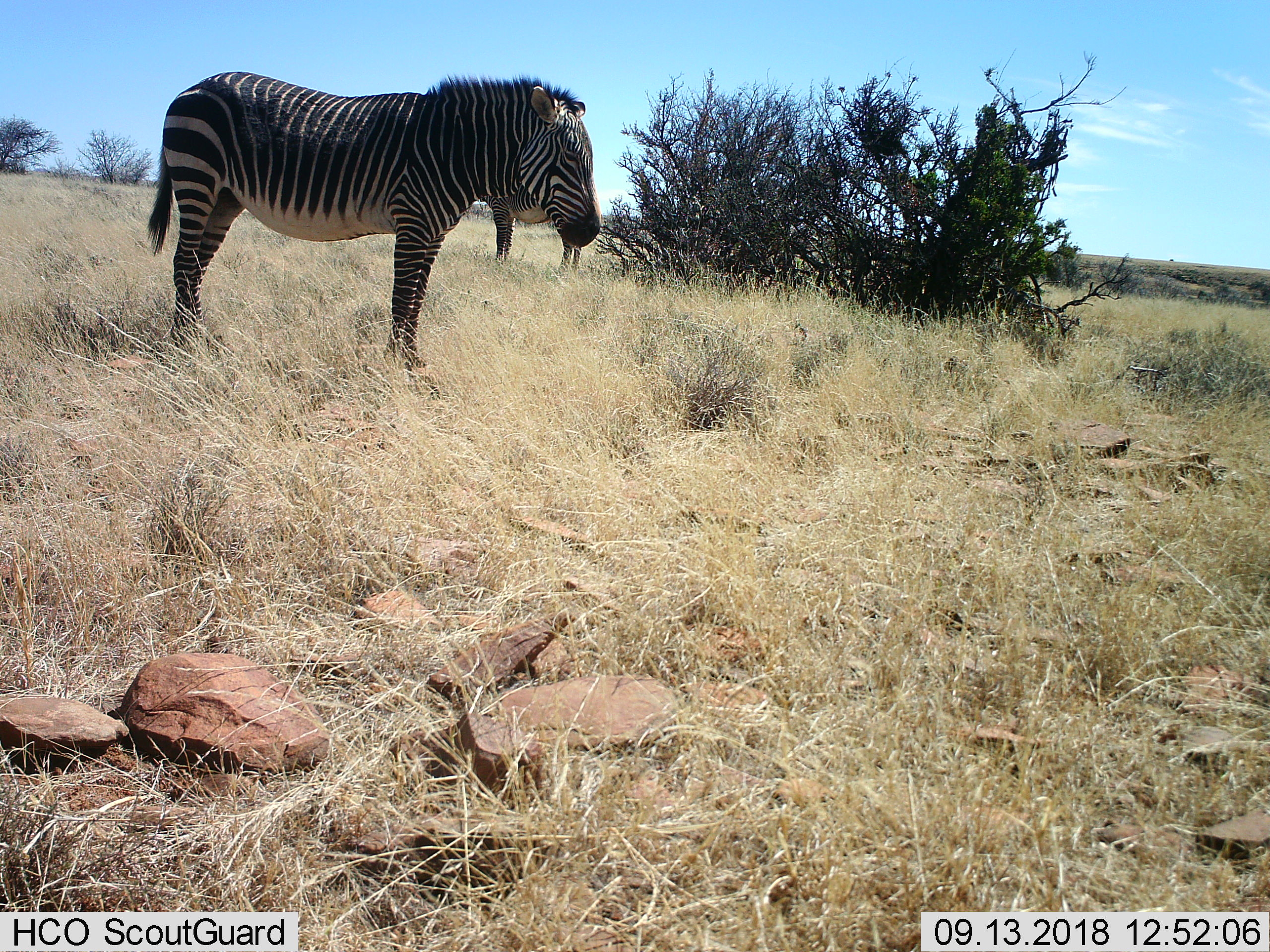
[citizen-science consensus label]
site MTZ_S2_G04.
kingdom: Animalia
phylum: Chordata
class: Mammalia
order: Perissodactyla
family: Equidae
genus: Equus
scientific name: Equus zebra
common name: mountain zebra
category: zebramountain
Zebramountain (mountain zebra) (Equus zebra), count 2. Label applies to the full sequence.